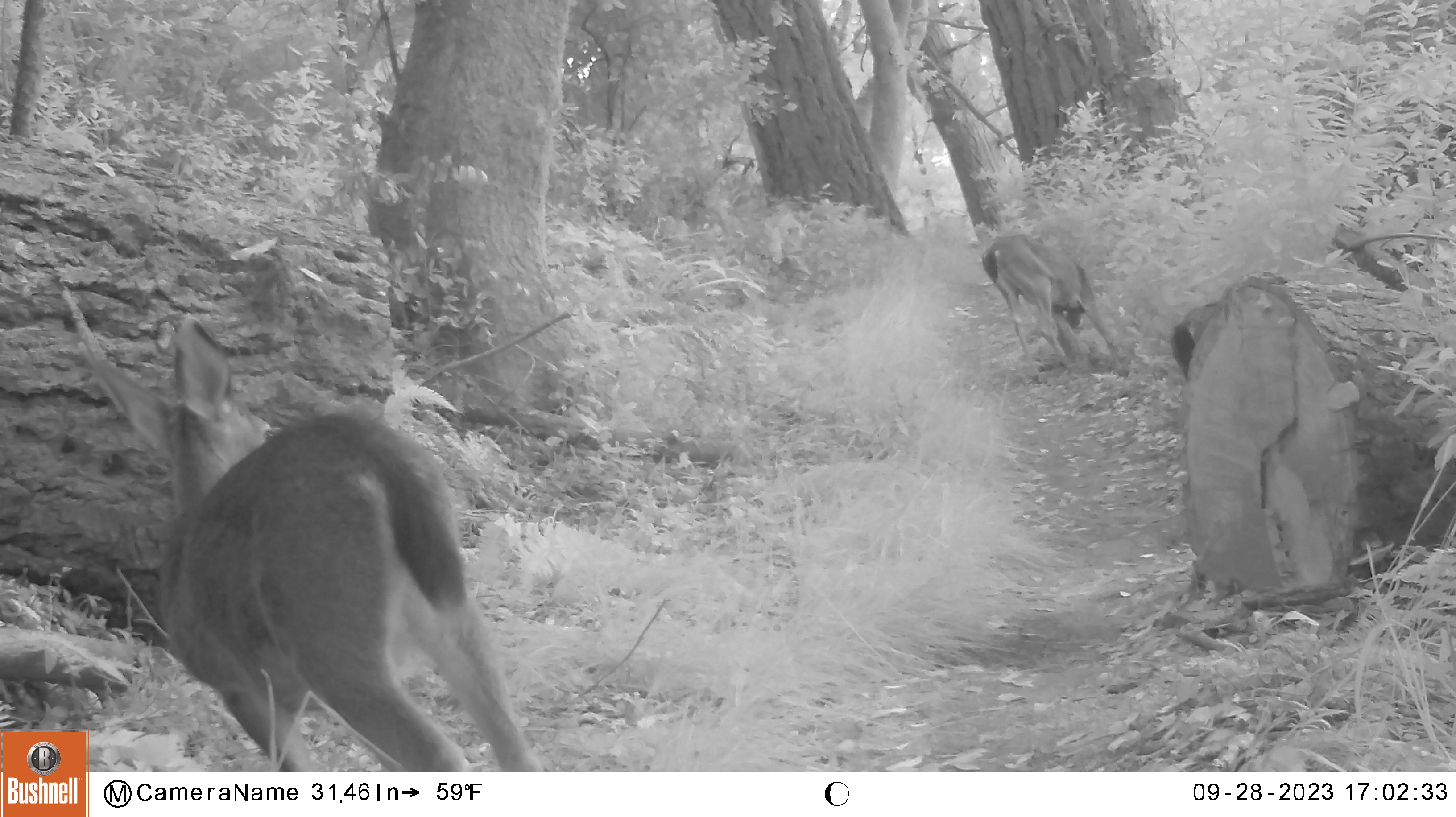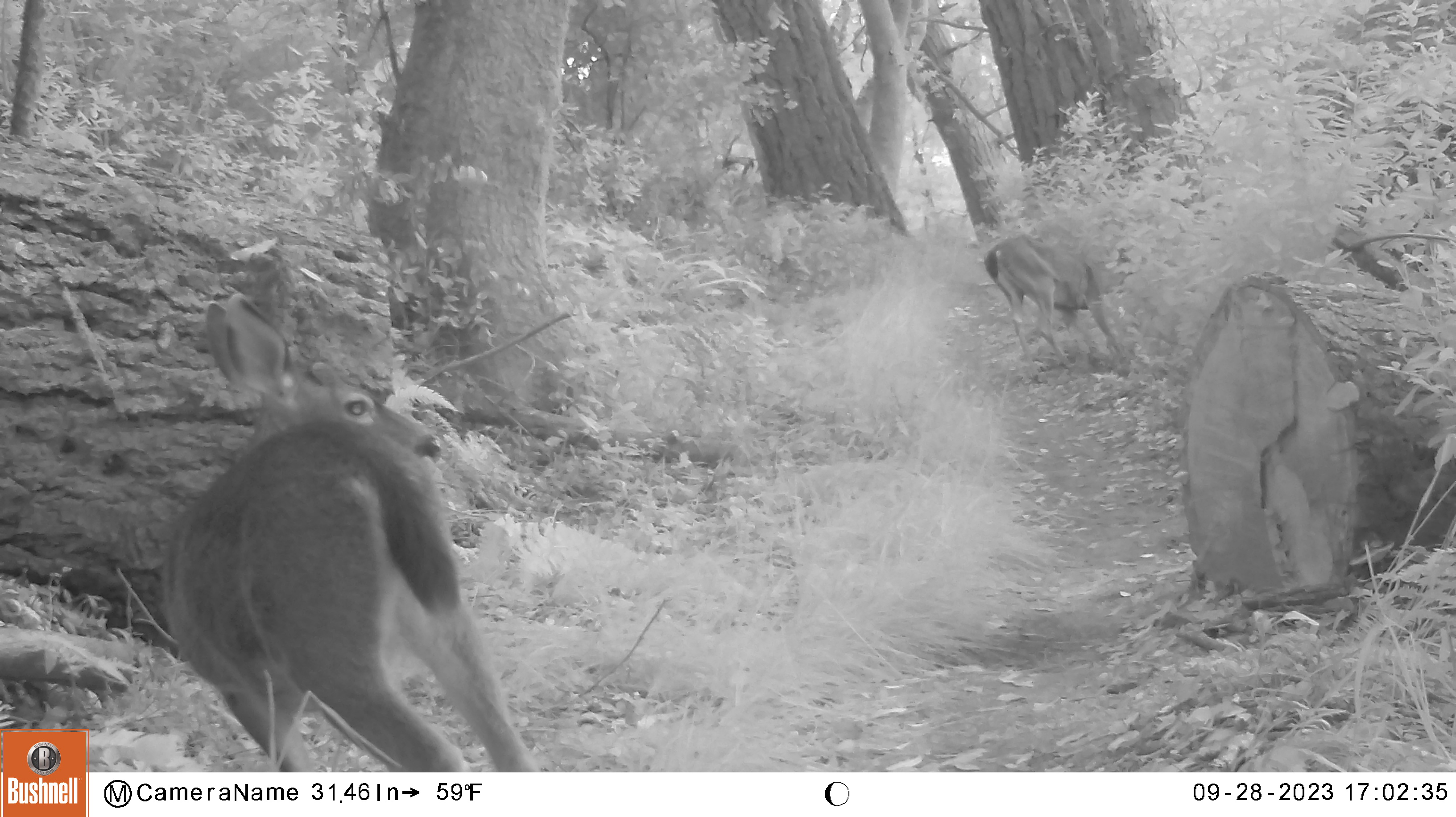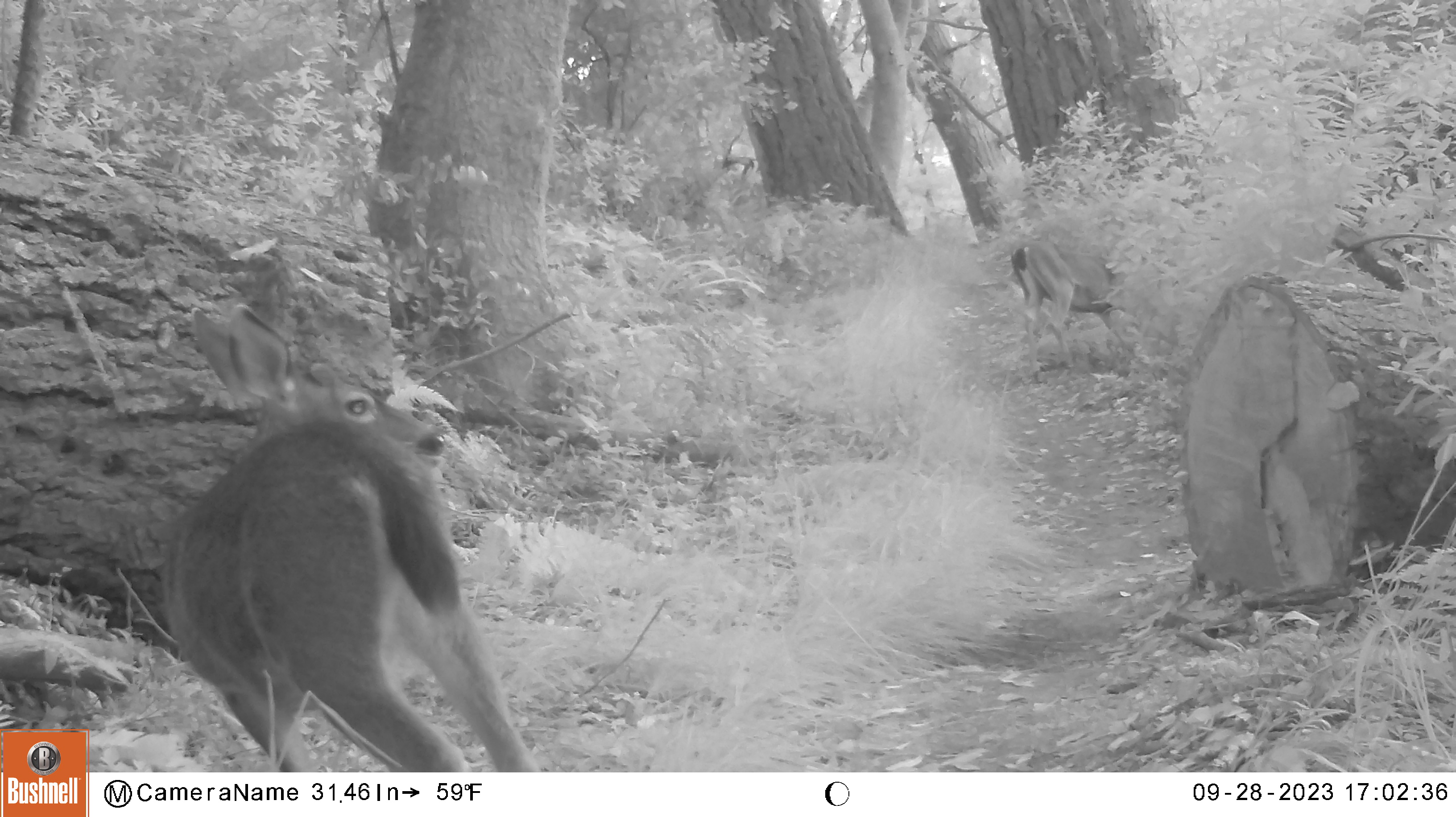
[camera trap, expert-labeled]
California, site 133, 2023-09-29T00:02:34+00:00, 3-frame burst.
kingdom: Animalia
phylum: Chordata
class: Mammalia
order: Artiodactyla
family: Cervidae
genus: Odocoileus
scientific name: Odocoileus hemionus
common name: mule deer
Mule deer (Odocoileus hemionus).